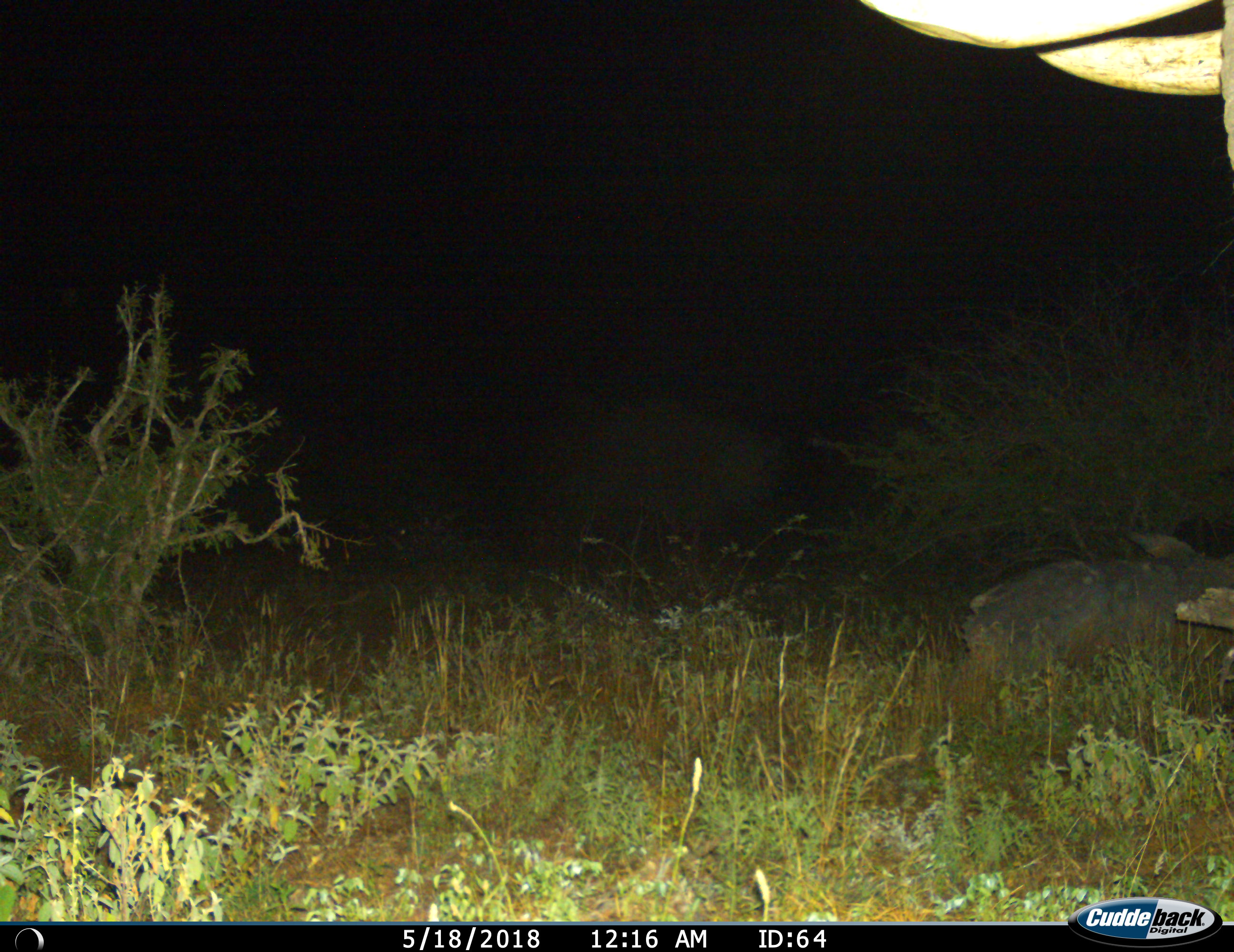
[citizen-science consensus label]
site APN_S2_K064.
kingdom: Animalia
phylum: Chordata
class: Mammalia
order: Proboscidea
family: Elephantidae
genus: Loxodonta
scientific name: Loxodonta africana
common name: african bush elephant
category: elephant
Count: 1.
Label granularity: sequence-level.